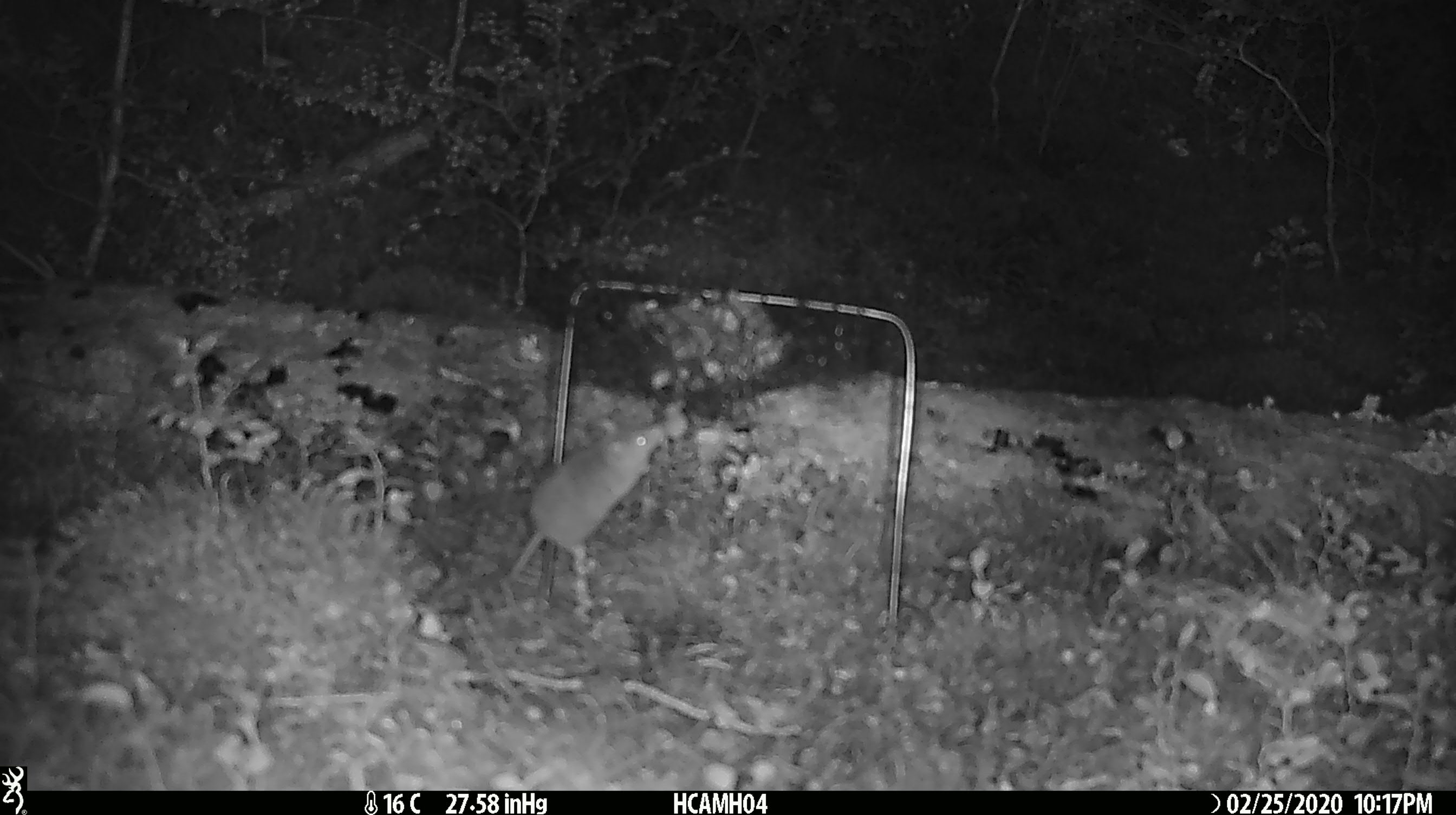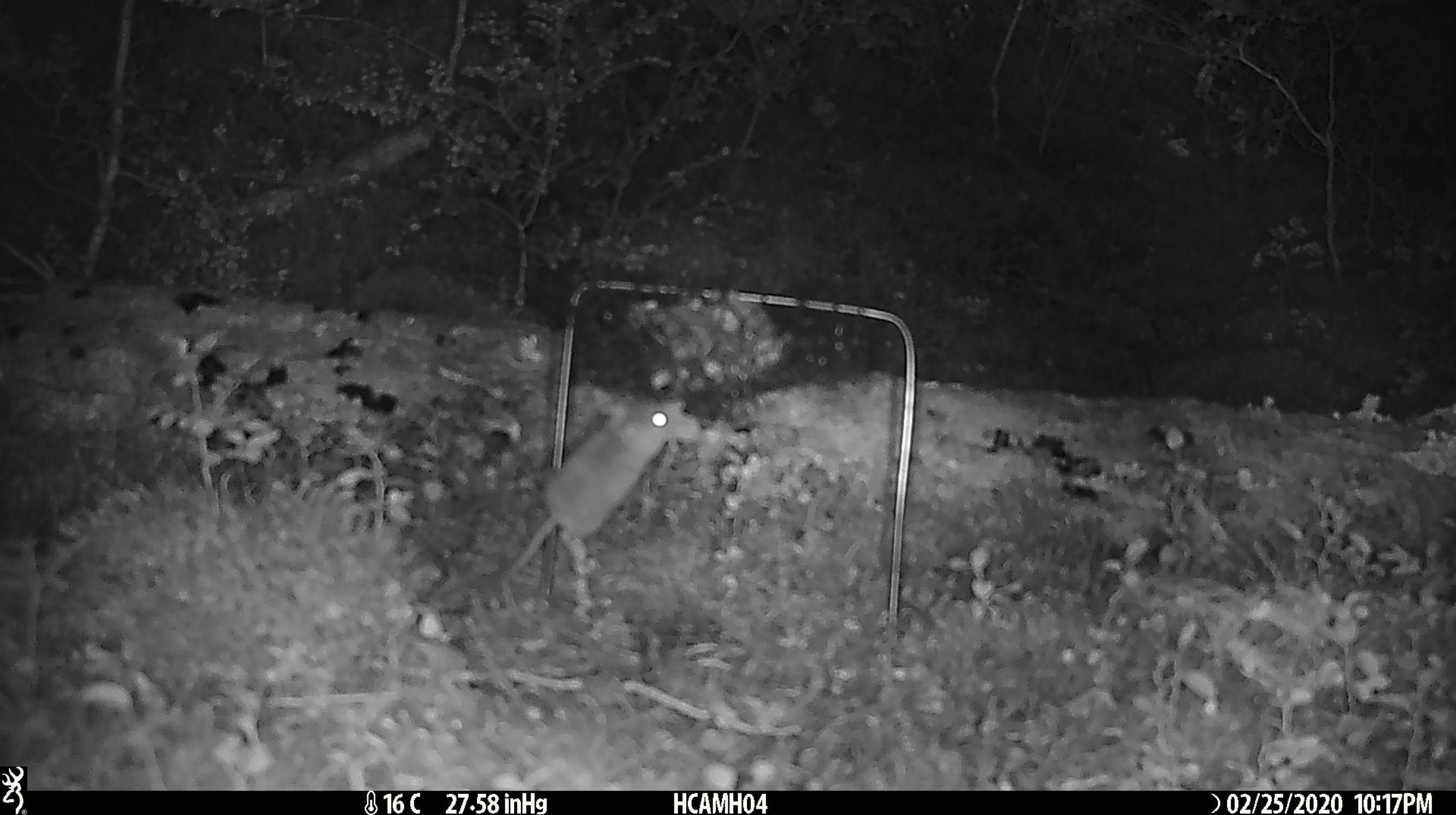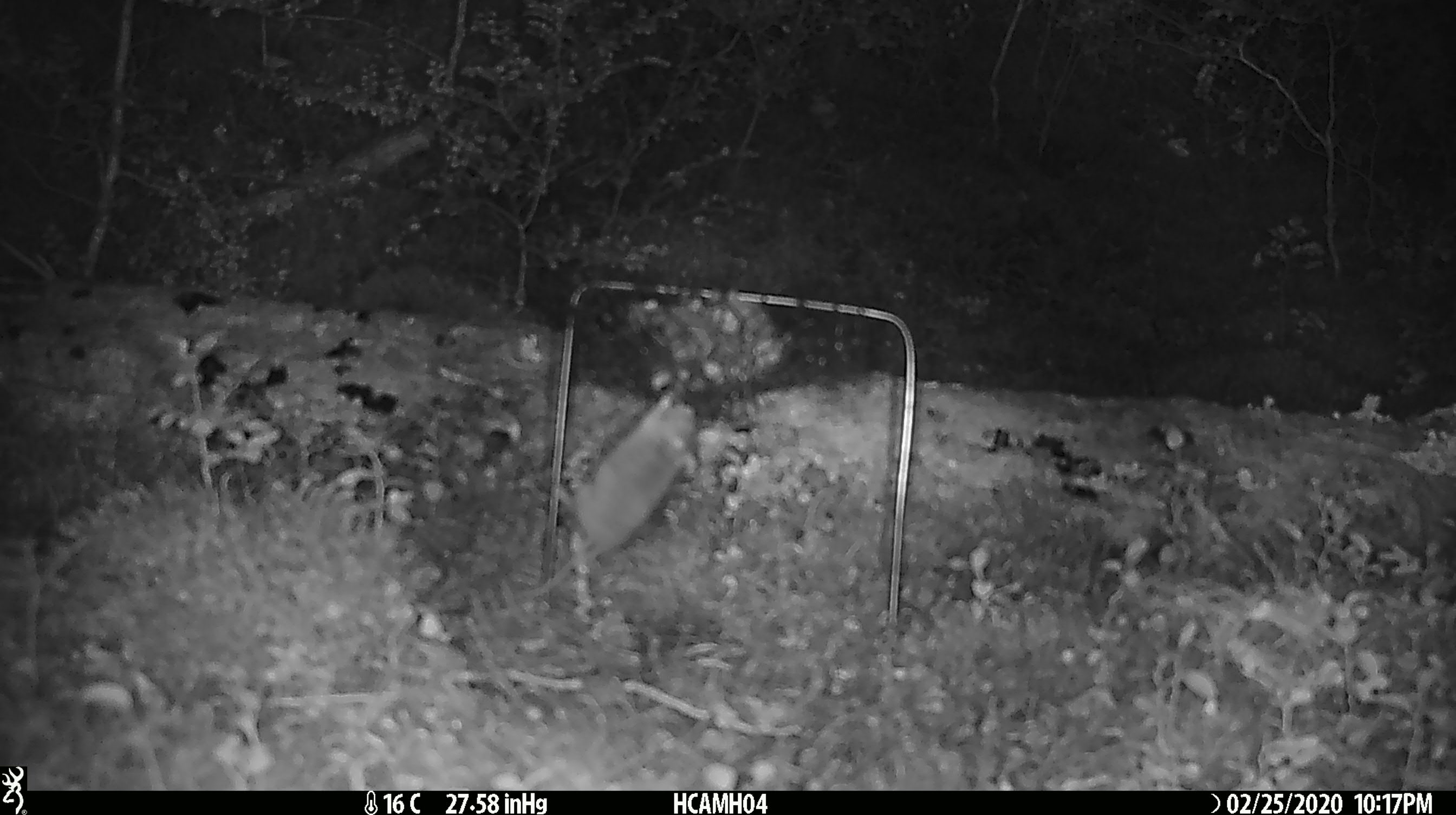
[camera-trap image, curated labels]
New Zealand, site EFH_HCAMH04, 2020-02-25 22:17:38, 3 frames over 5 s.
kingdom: Animalia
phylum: Chordata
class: Mammalia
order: Rodentia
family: Muridae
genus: Mus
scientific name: Mus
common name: mouse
Mouse (Mus).